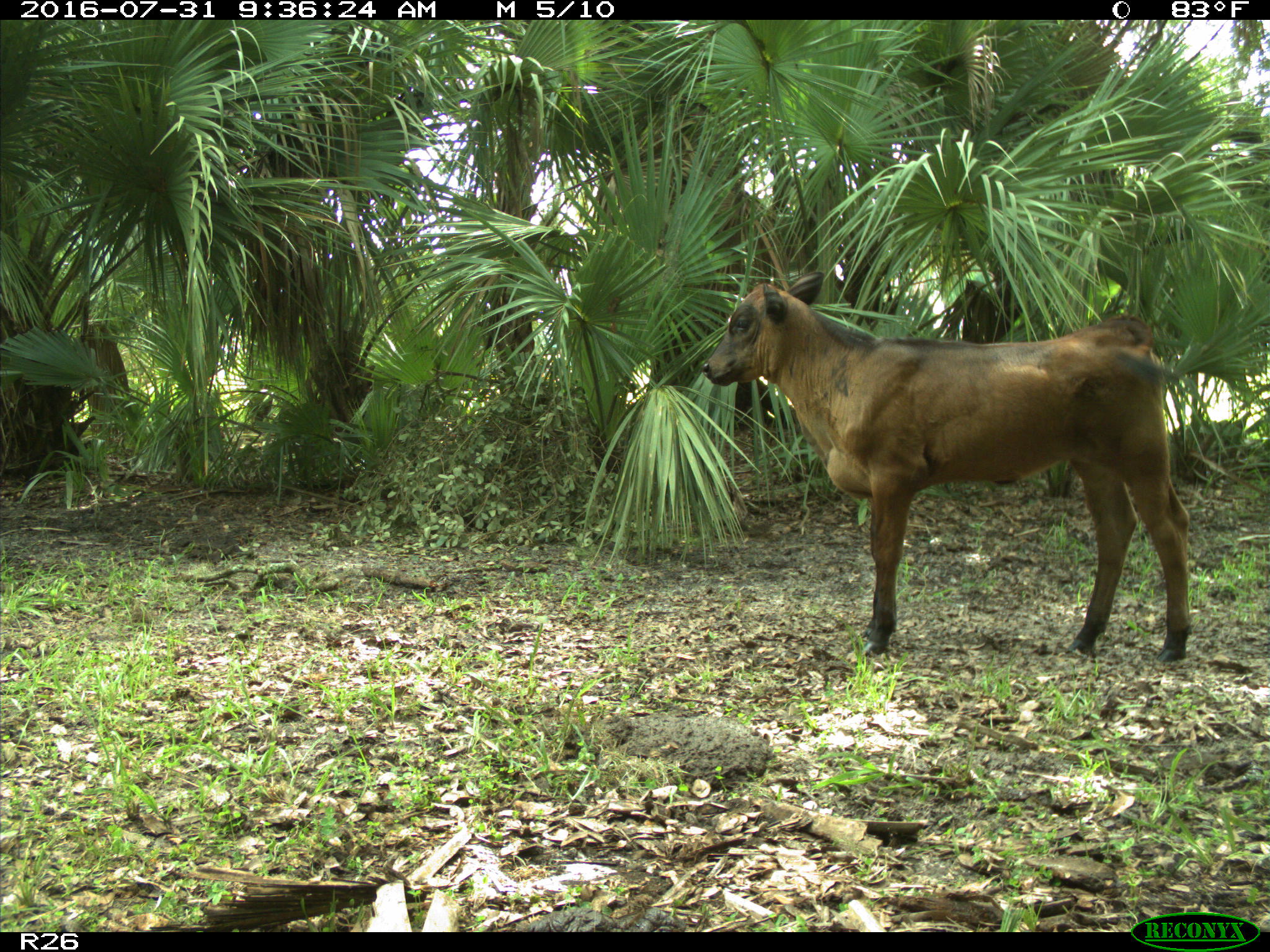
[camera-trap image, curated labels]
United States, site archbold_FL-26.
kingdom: Animalia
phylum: Chordata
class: Mammalia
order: Artiodactyla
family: Bovidae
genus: Bos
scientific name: Bos taurus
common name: domestic cow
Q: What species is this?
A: Bos taurus (domestic cow).